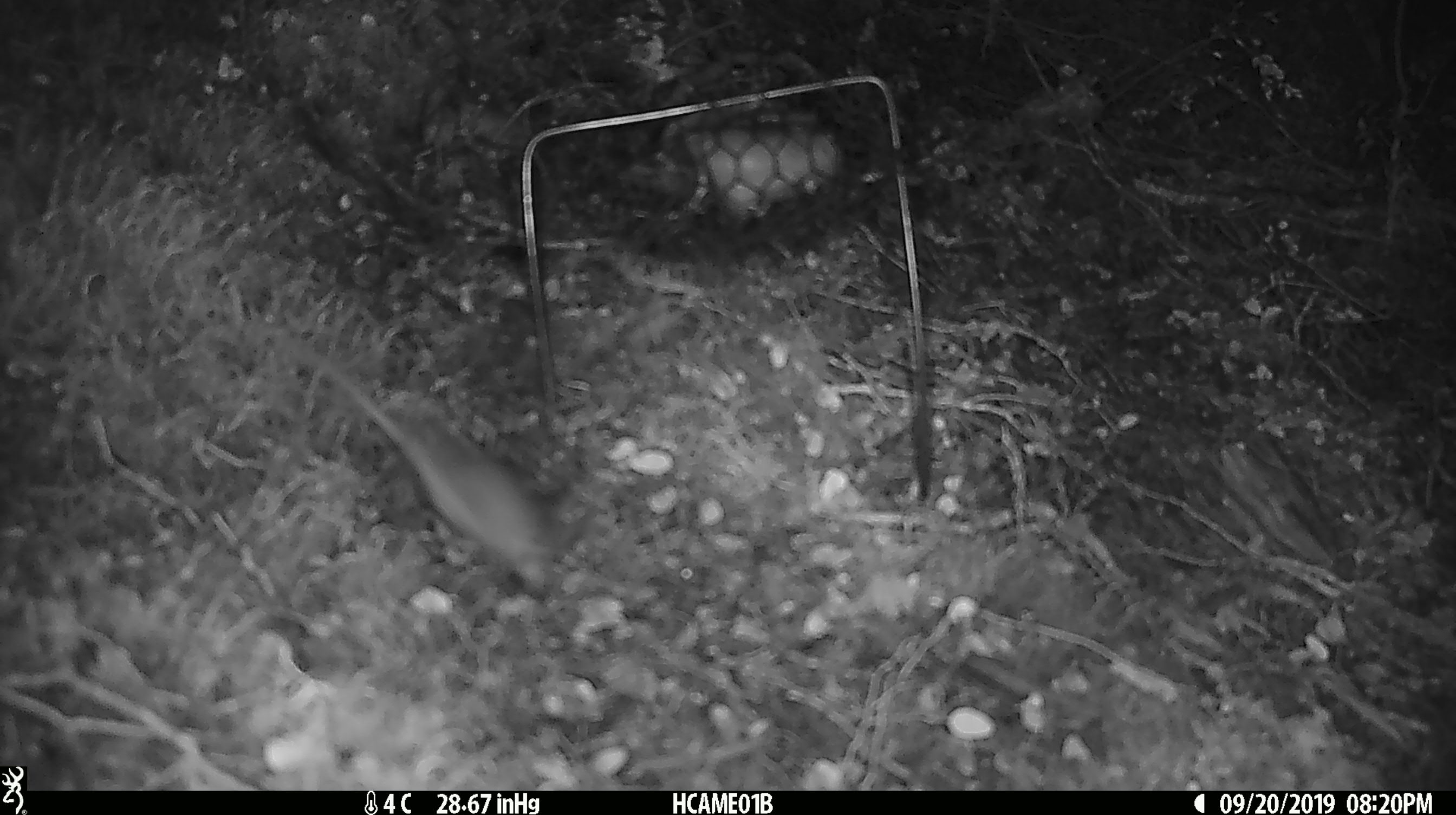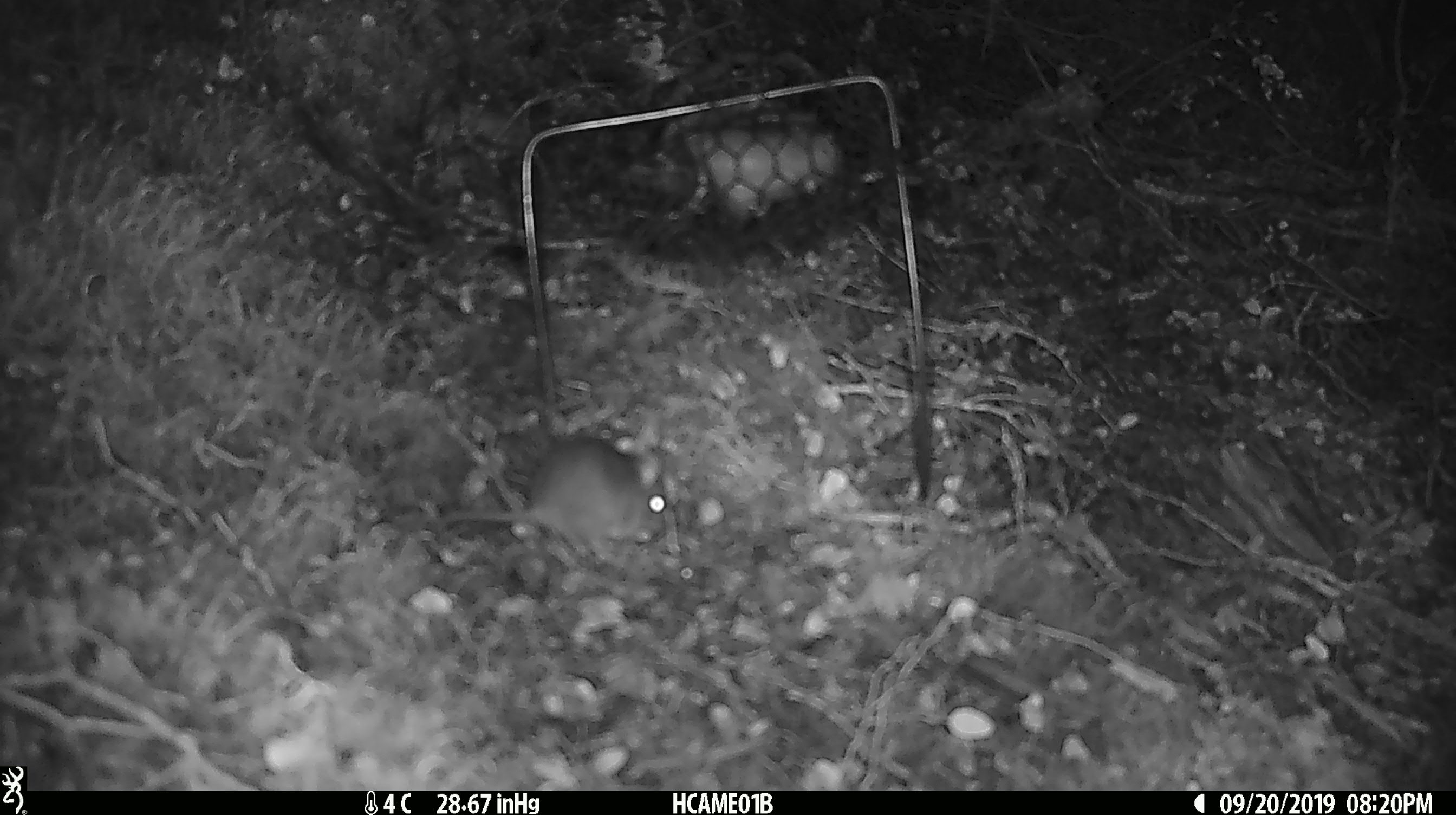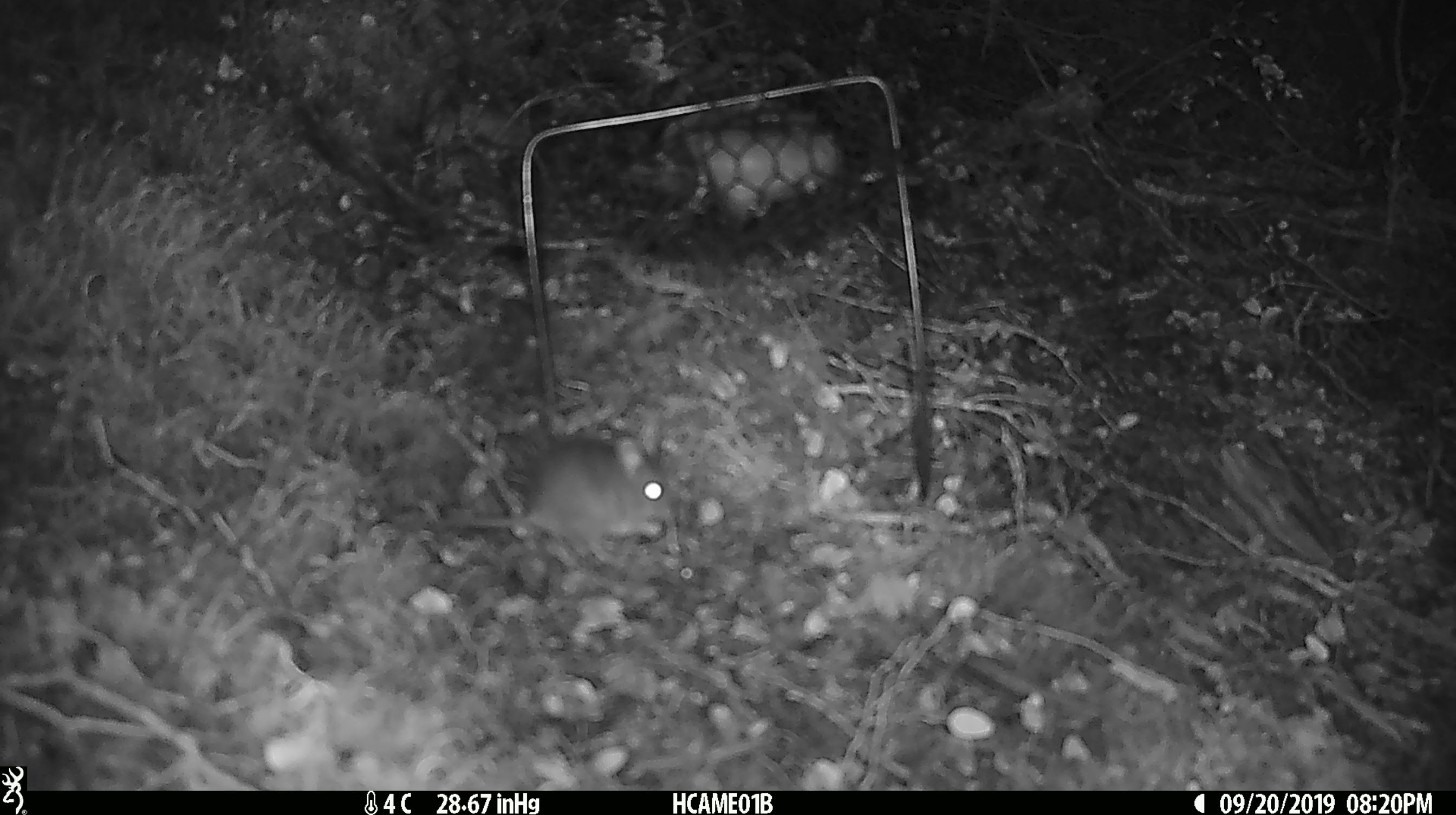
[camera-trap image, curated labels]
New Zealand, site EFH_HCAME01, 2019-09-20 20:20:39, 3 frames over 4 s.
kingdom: Animalia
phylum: Chordata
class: Mammalia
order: Rodentia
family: Muridae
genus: Mus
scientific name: Mus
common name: mouse